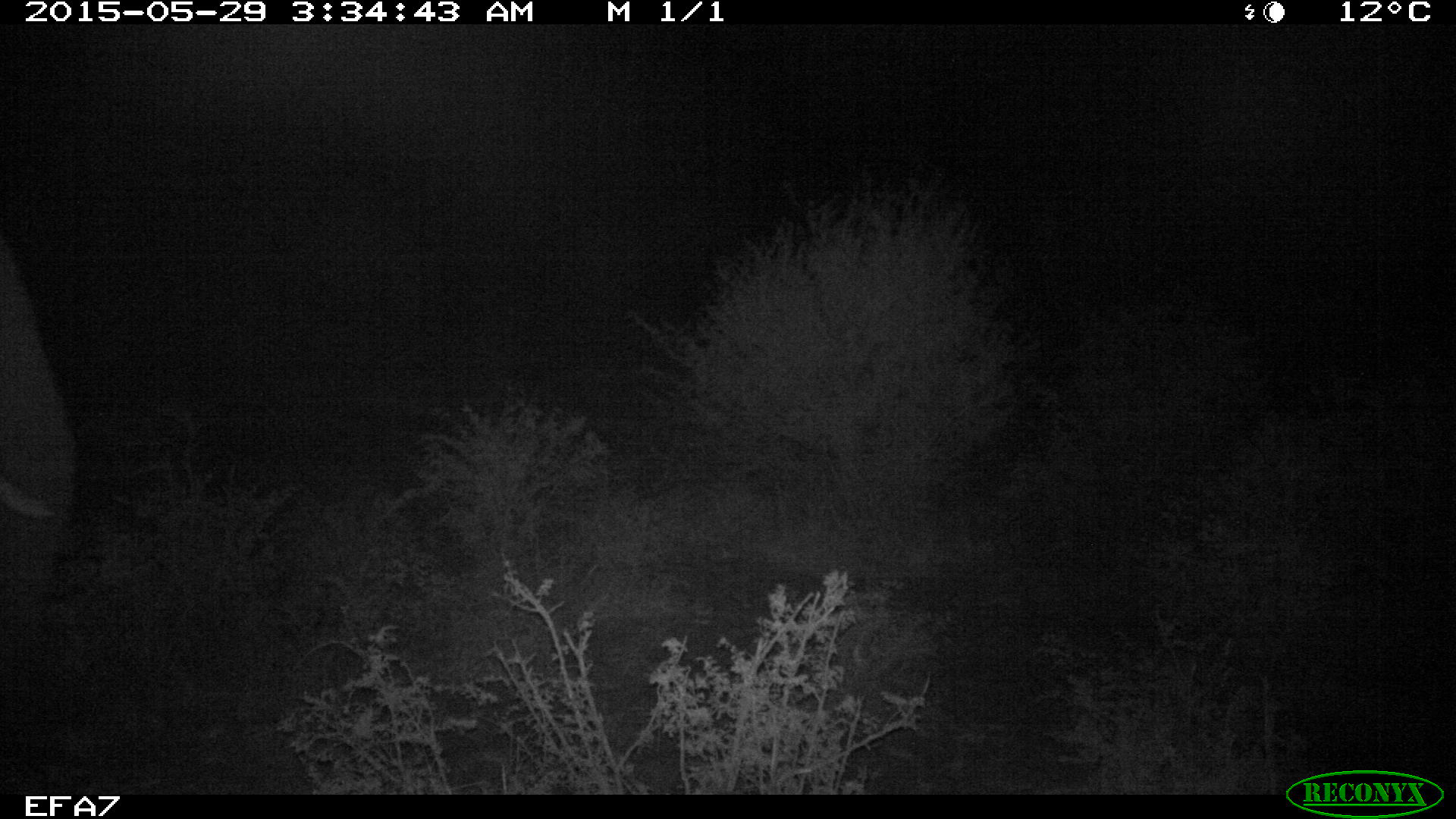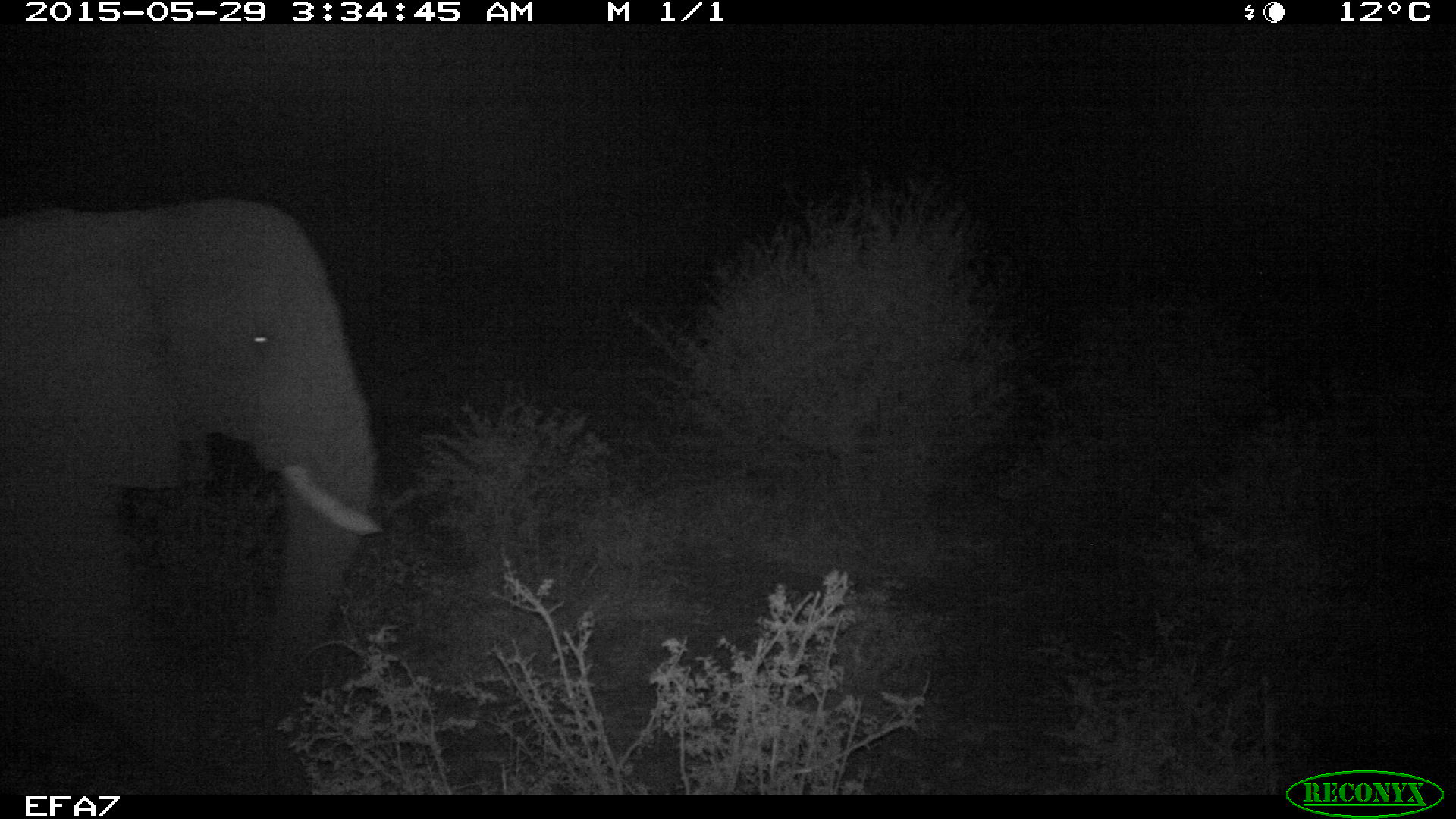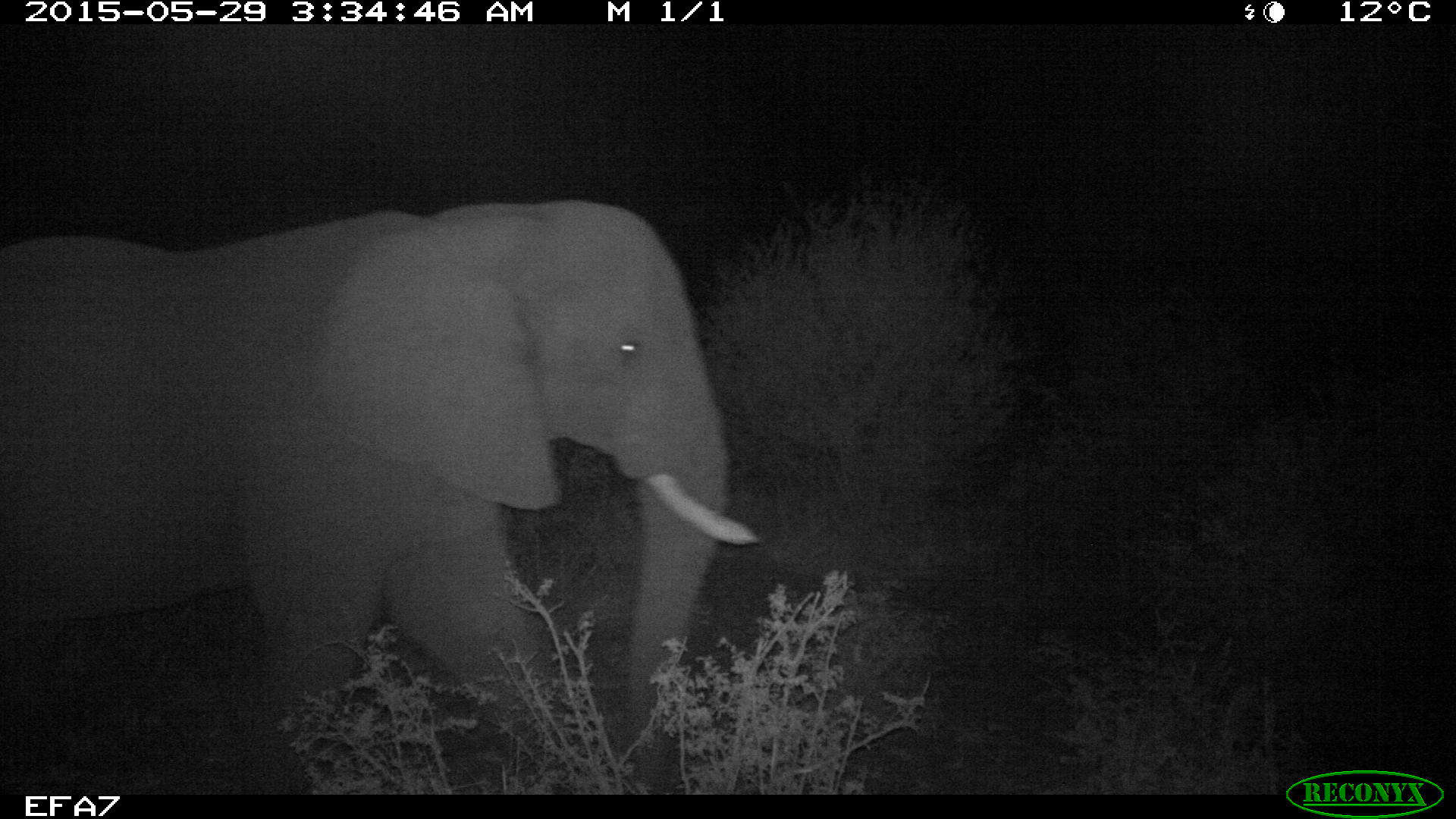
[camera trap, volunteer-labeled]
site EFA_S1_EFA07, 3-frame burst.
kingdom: Animalia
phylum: Chordata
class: Mammalia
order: Proboscidea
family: Elephantidae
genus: Loxodonta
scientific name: Loxodonta africana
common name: african bush elephant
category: elephant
Elephant (african bush elephant) (Loxodonta africana), count 1. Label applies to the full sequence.